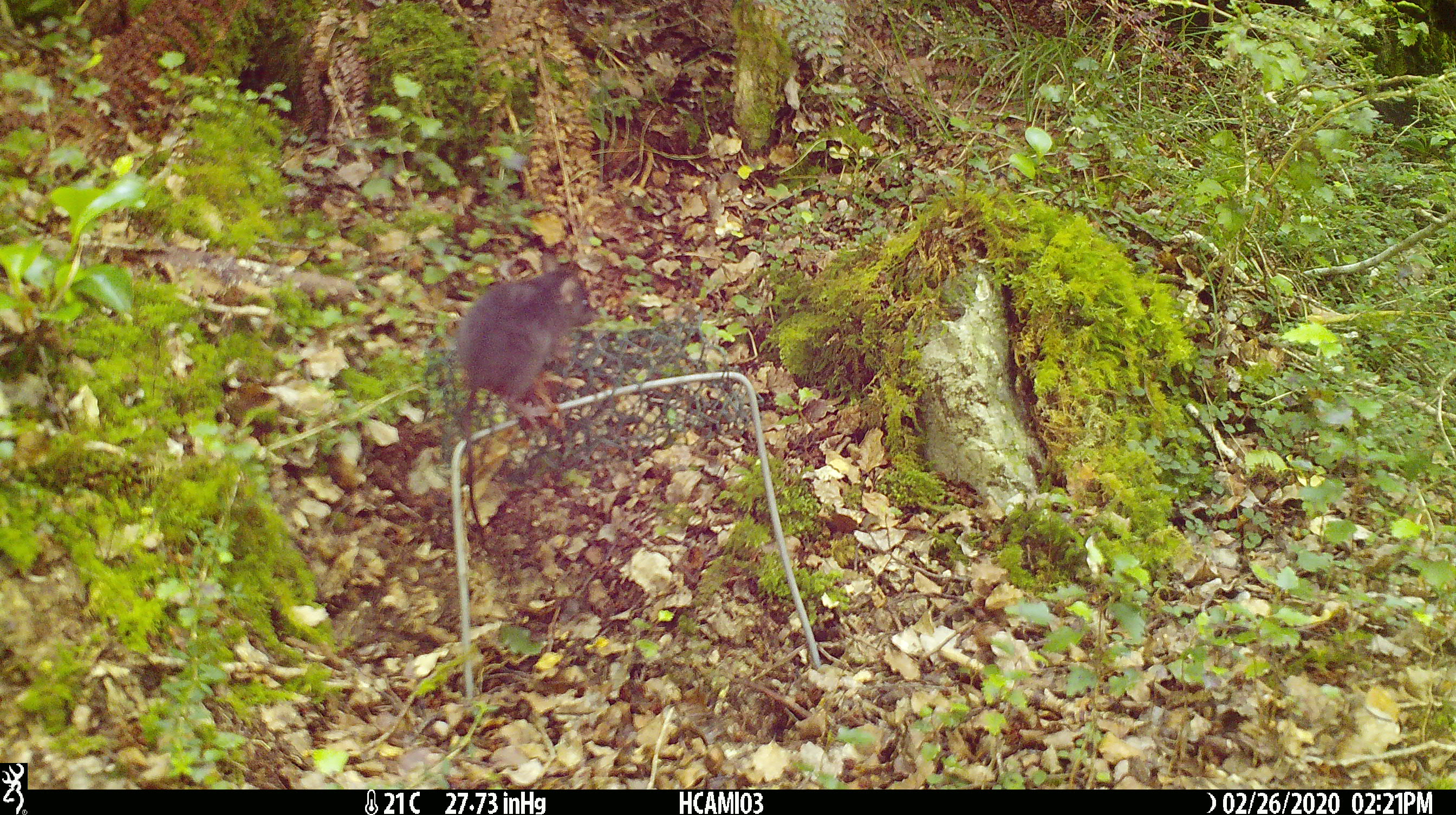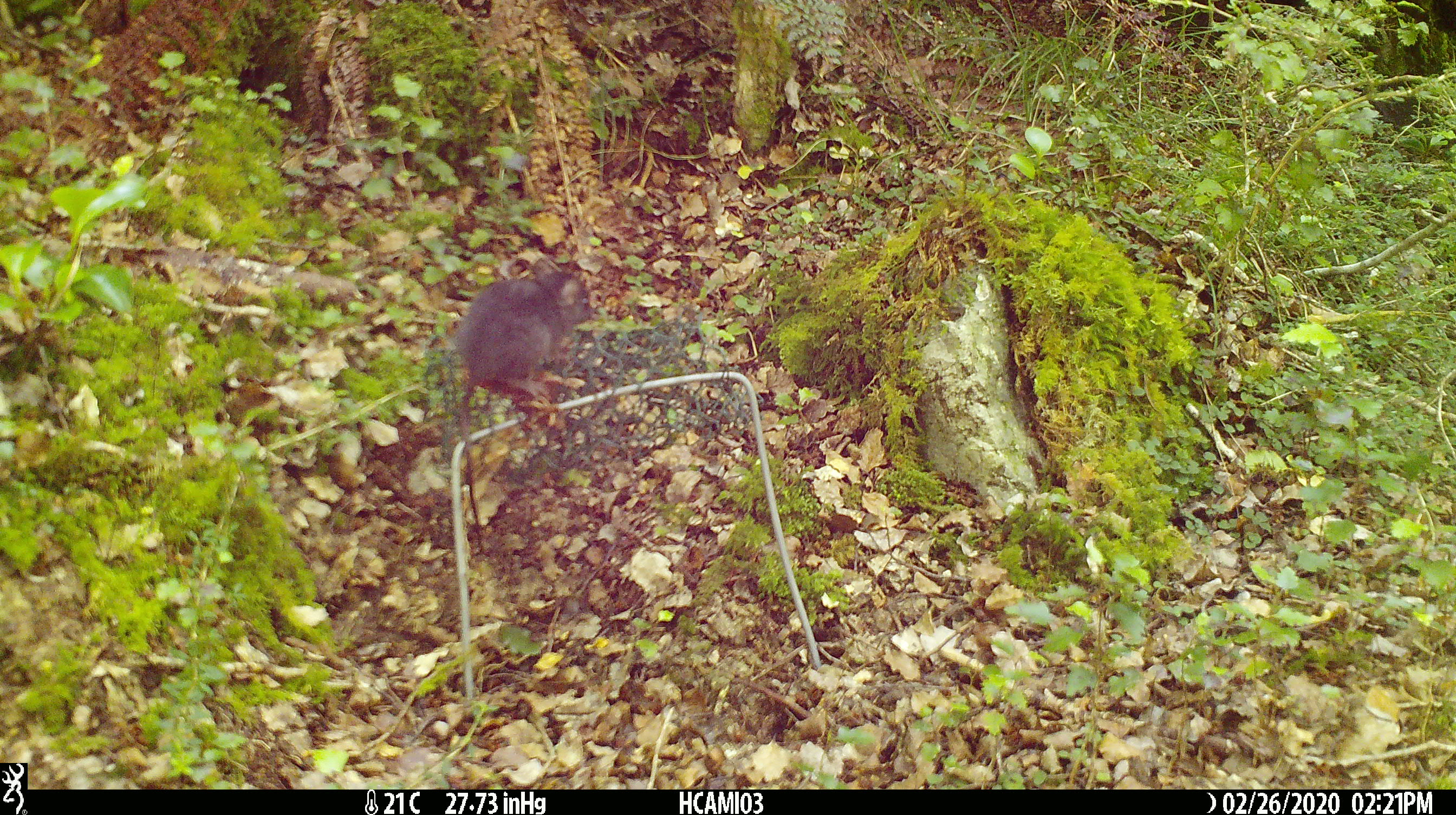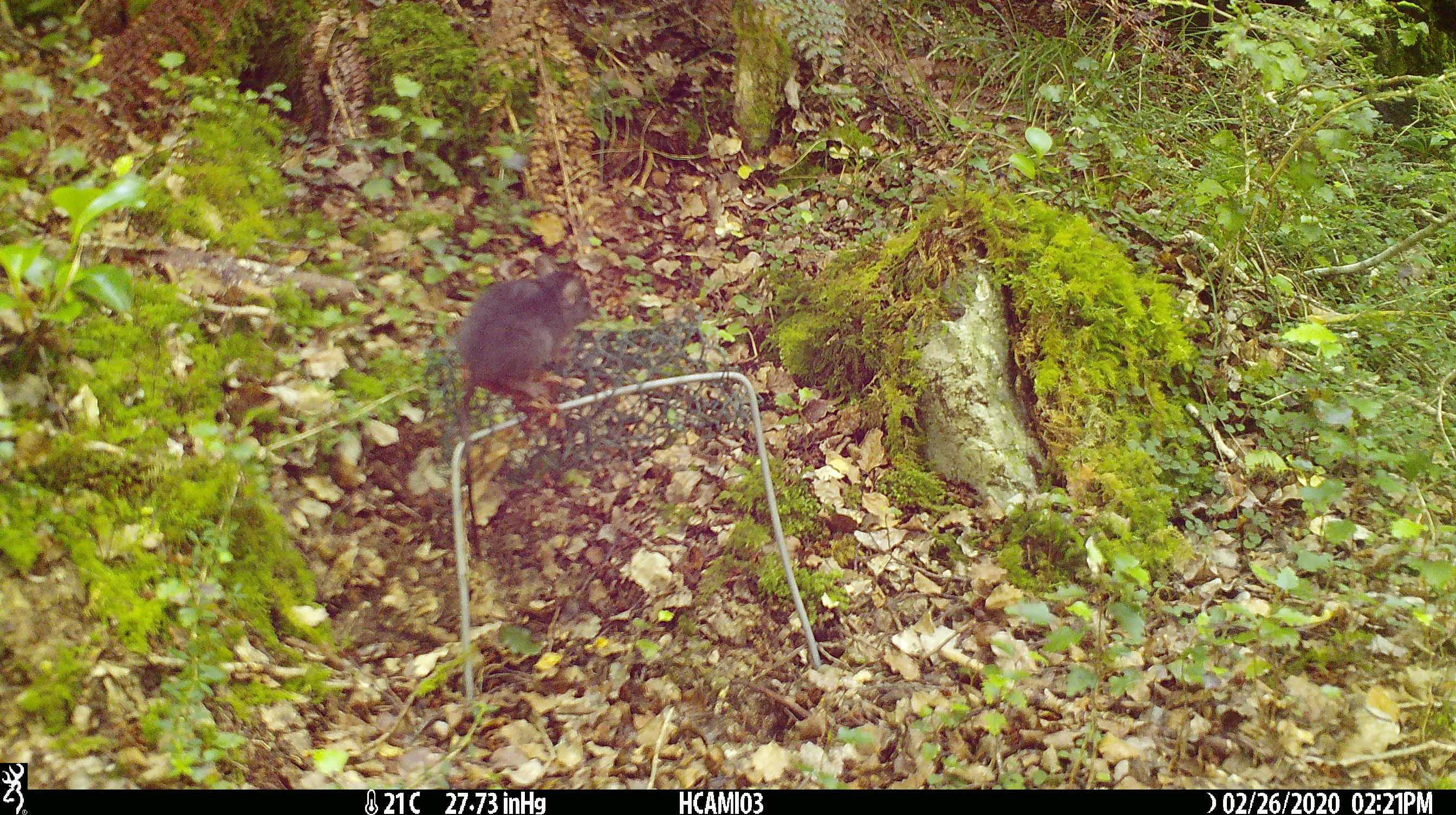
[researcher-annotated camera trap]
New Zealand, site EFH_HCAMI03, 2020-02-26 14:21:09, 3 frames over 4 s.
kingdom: Animalia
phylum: Chordata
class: Mammalia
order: Rodentia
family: Muridae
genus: Mus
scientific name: Mus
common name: mouse